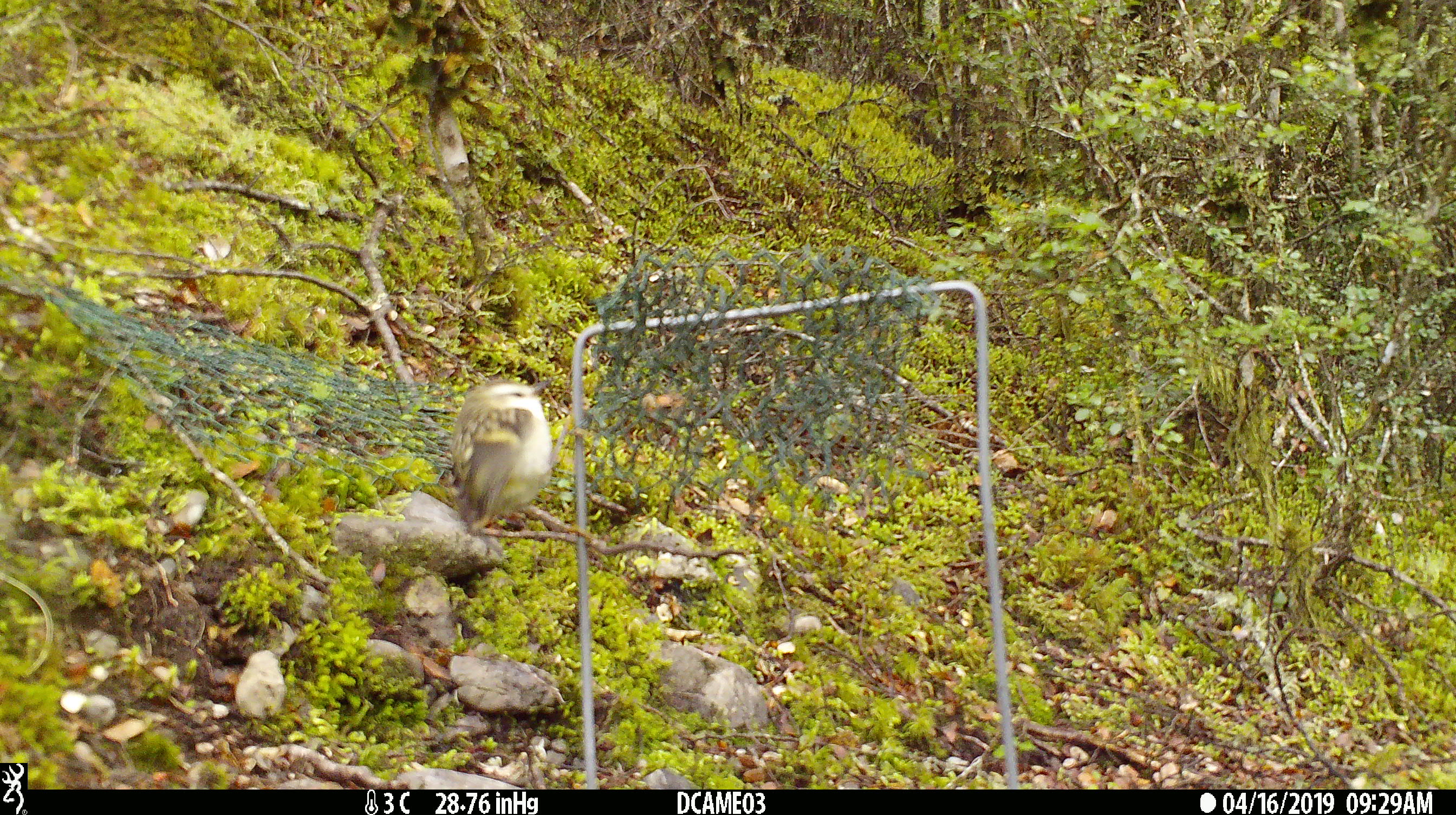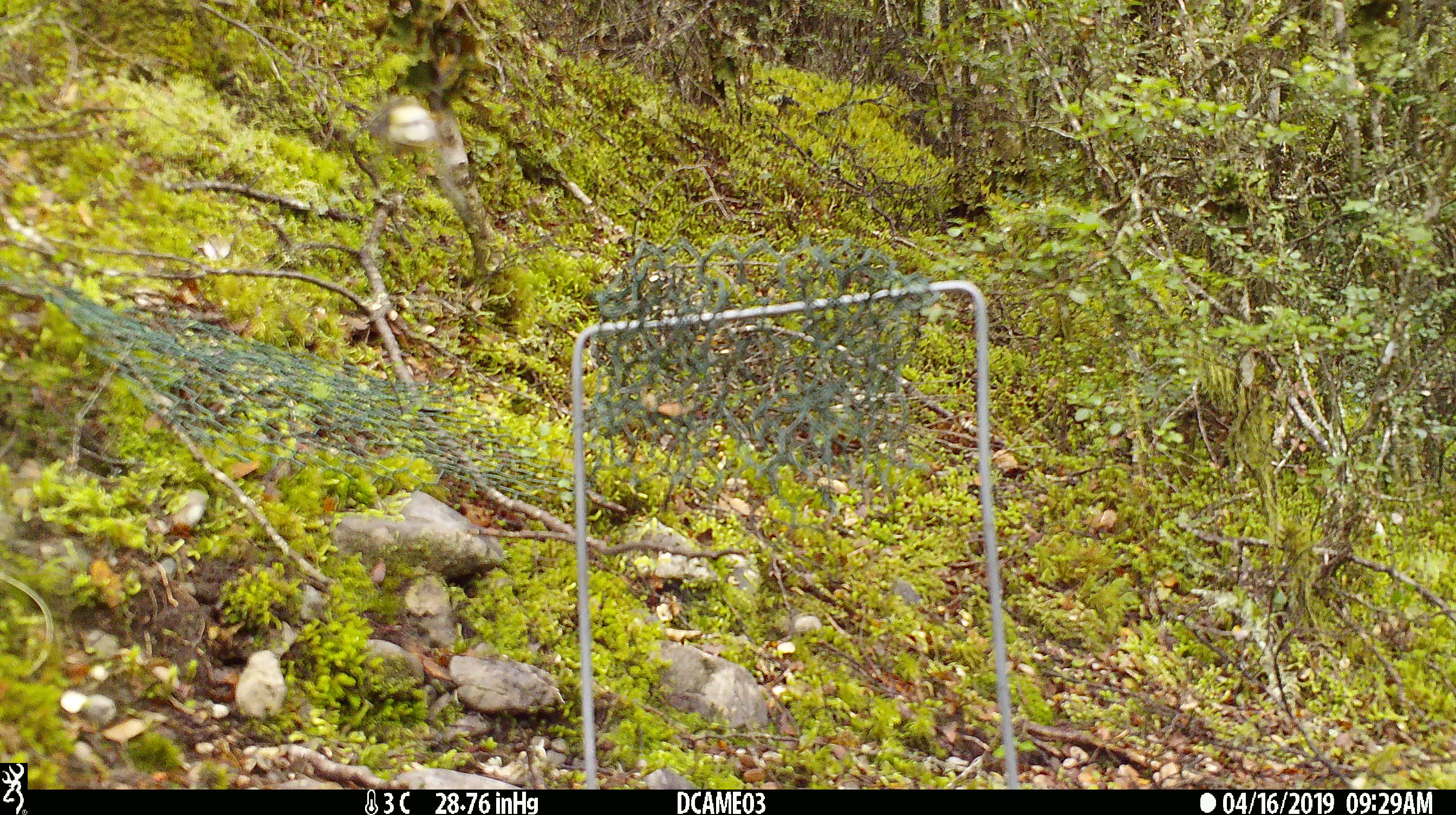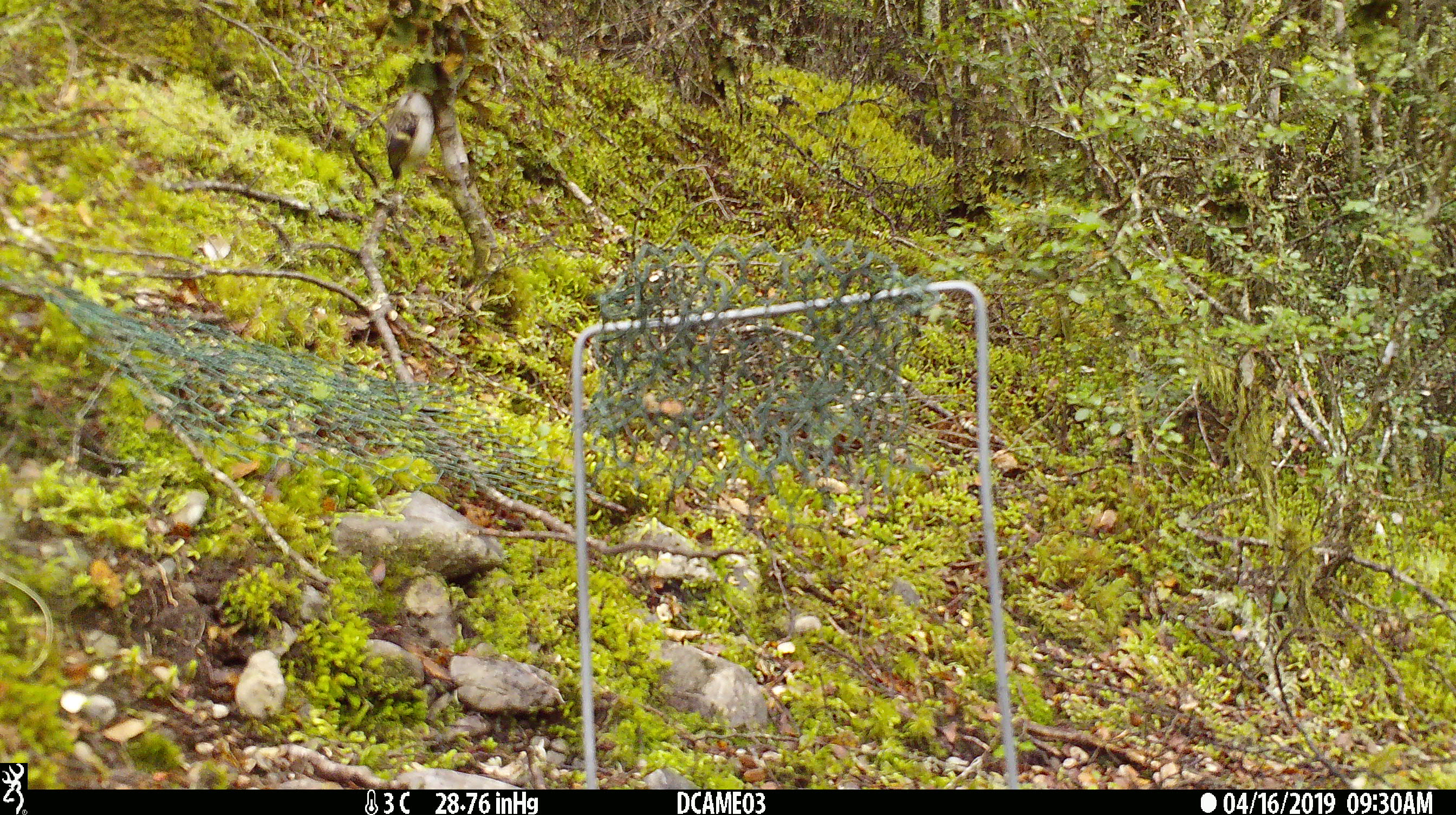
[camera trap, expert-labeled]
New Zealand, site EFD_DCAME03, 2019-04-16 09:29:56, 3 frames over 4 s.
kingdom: Animalia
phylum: Chordata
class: Aves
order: Passeriformes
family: Acanthisittidae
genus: Acanthisitta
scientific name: Acanthisitta chloris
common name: rifleman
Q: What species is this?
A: Rifleman (Acanthisitta chloris).